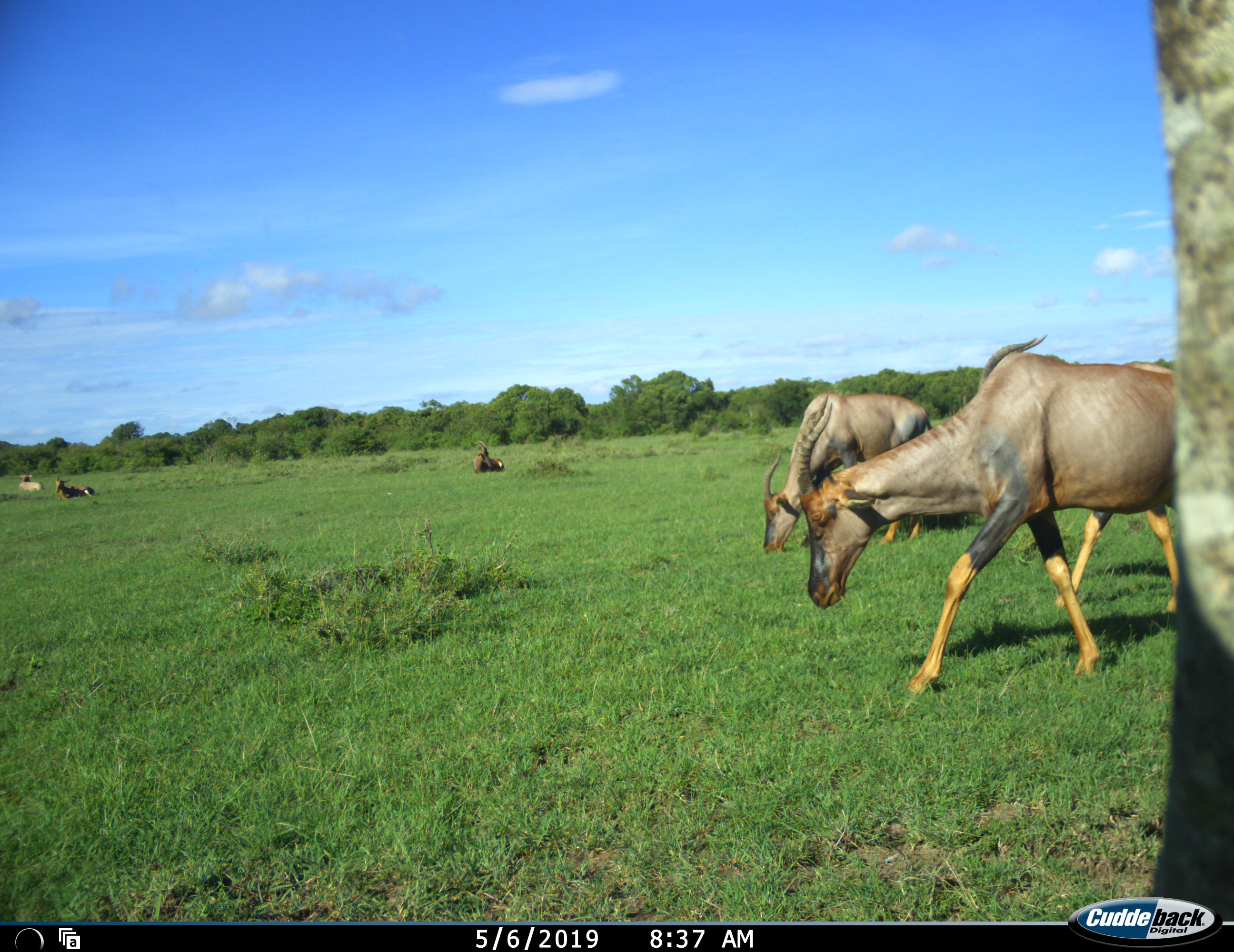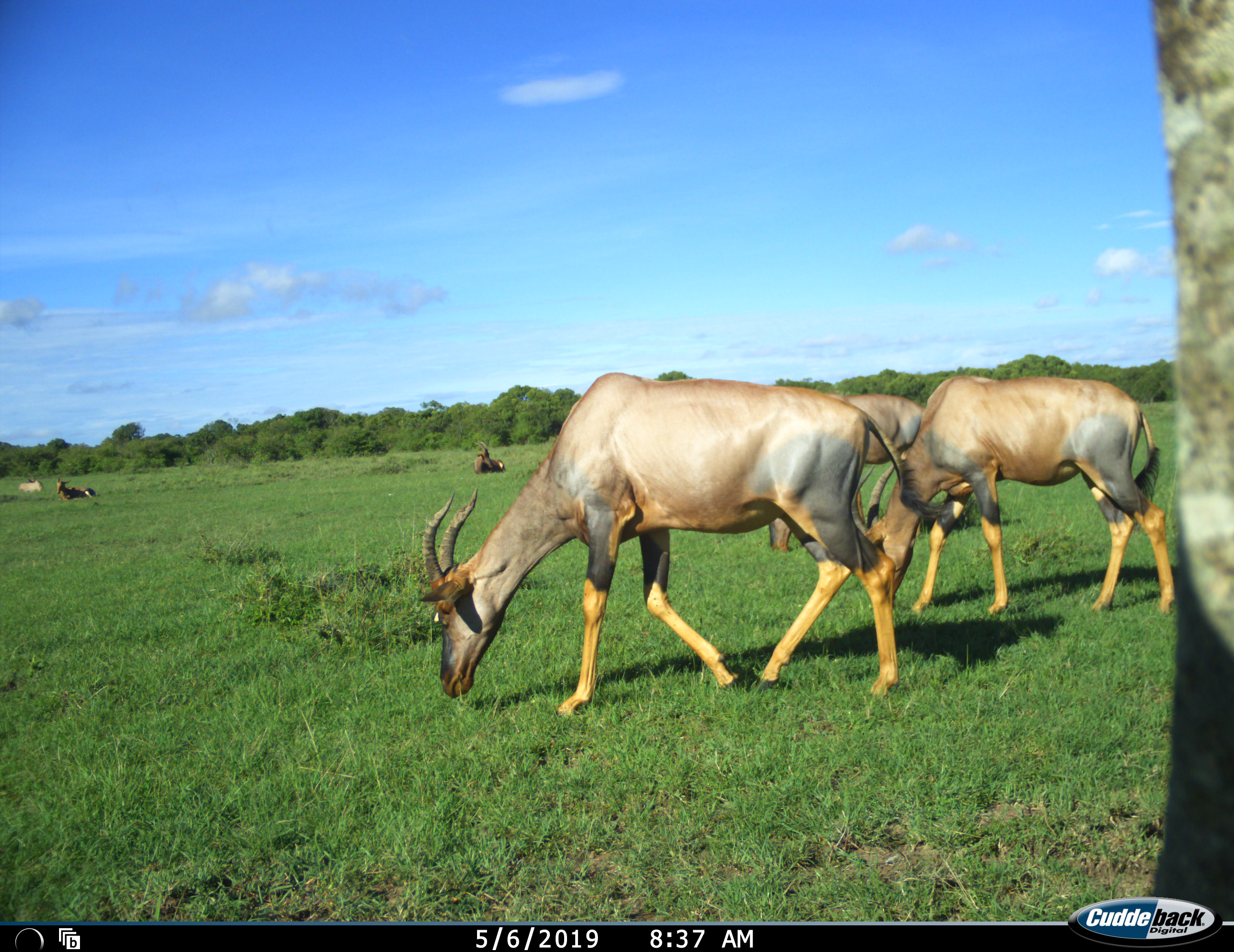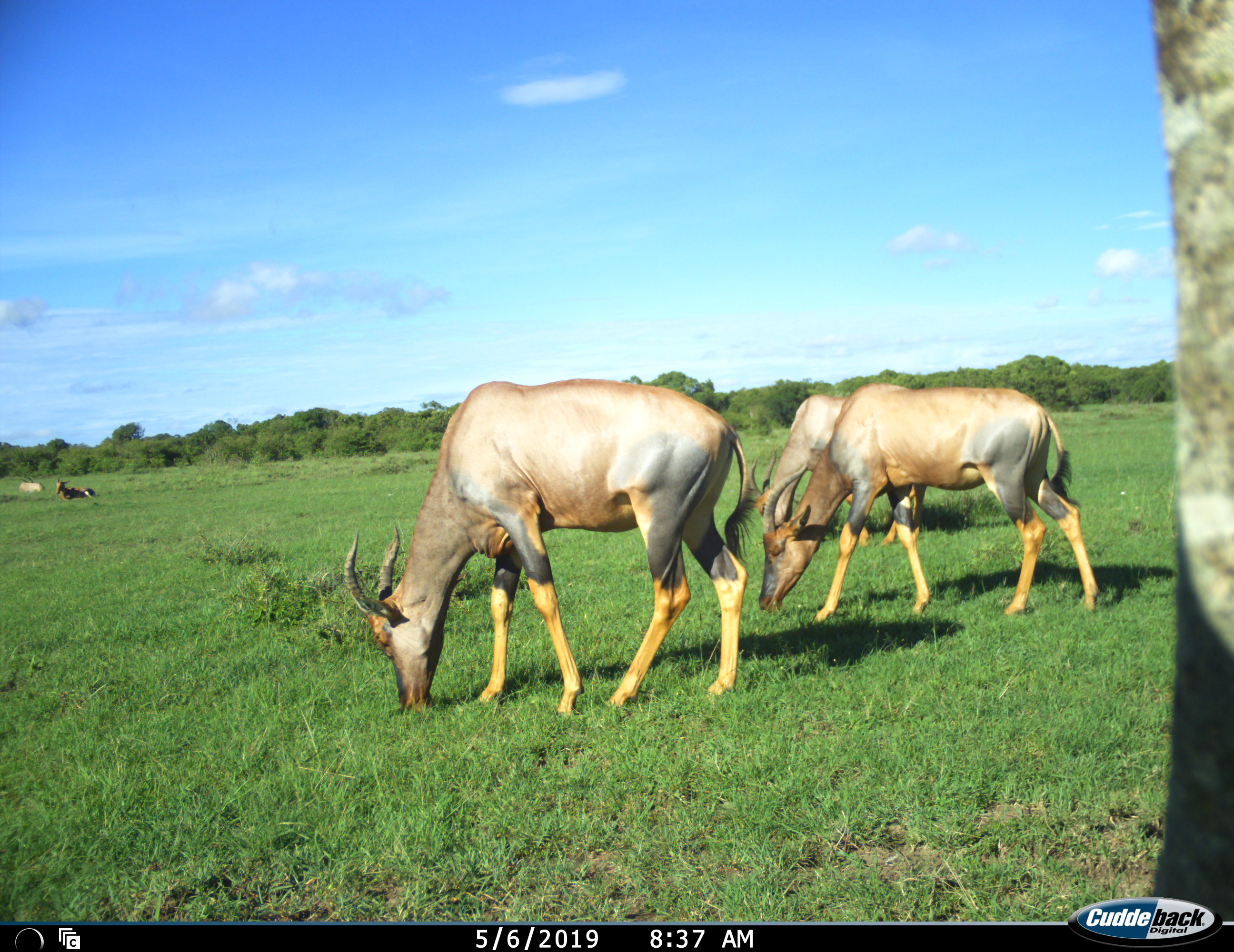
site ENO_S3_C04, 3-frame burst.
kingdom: Animalia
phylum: Chordata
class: Mammalia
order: Artiodactyla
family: Bovidae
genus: Damaliscus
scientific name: Damaliscus lunatus jimela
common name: topi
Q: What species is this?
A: Topi (Damaliscus lunatus jimela).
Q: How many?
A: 6.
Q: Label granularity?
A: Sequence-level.